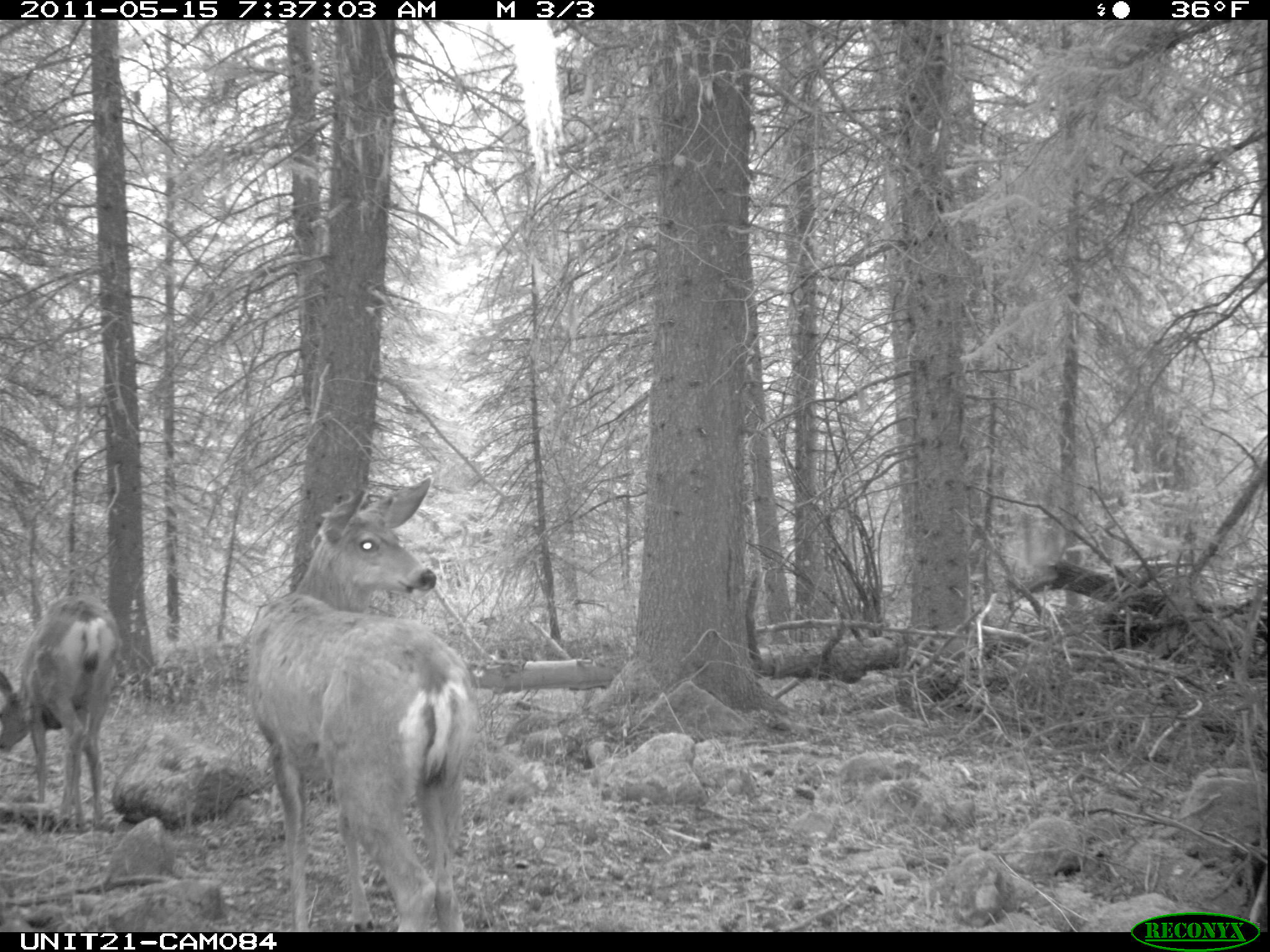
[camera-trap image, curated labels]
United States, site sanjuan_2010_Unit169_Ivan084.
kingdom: Animalia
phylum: Chordata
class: Mammalia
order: Artiodactyla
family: Cervidae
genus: Odocoileus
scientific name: Odocoileus hemionus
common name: mule deer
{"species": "Odocoileus hemionus (mule deer)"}